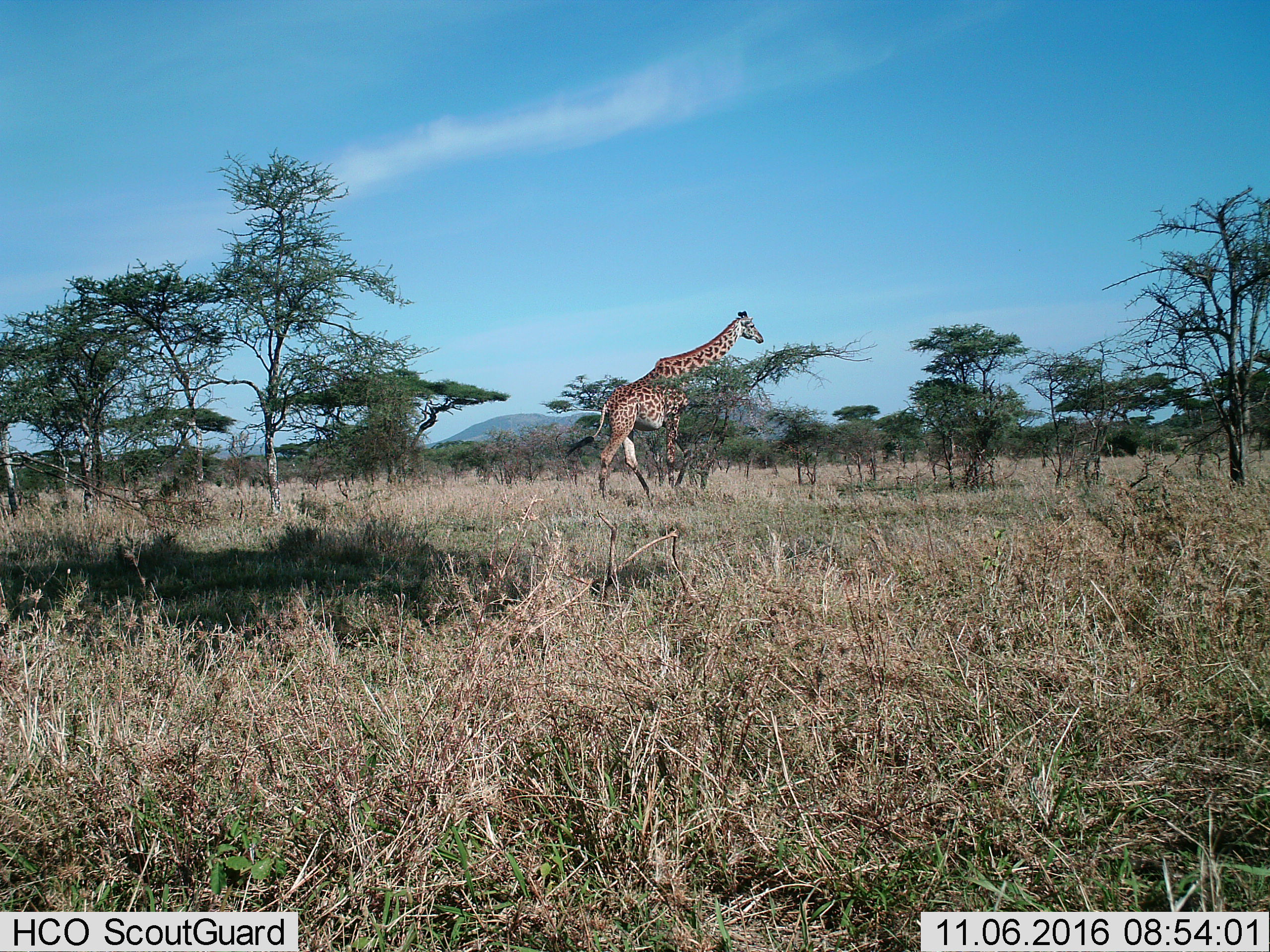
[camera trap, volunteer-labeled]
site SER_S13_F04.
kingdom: Animalia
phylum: Chordata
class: Mammalia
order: Artiodactyla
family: Giraffidae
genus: Giraffa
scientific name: Giraffa camelopardalis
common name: giraffe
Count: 1.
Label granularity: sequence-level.